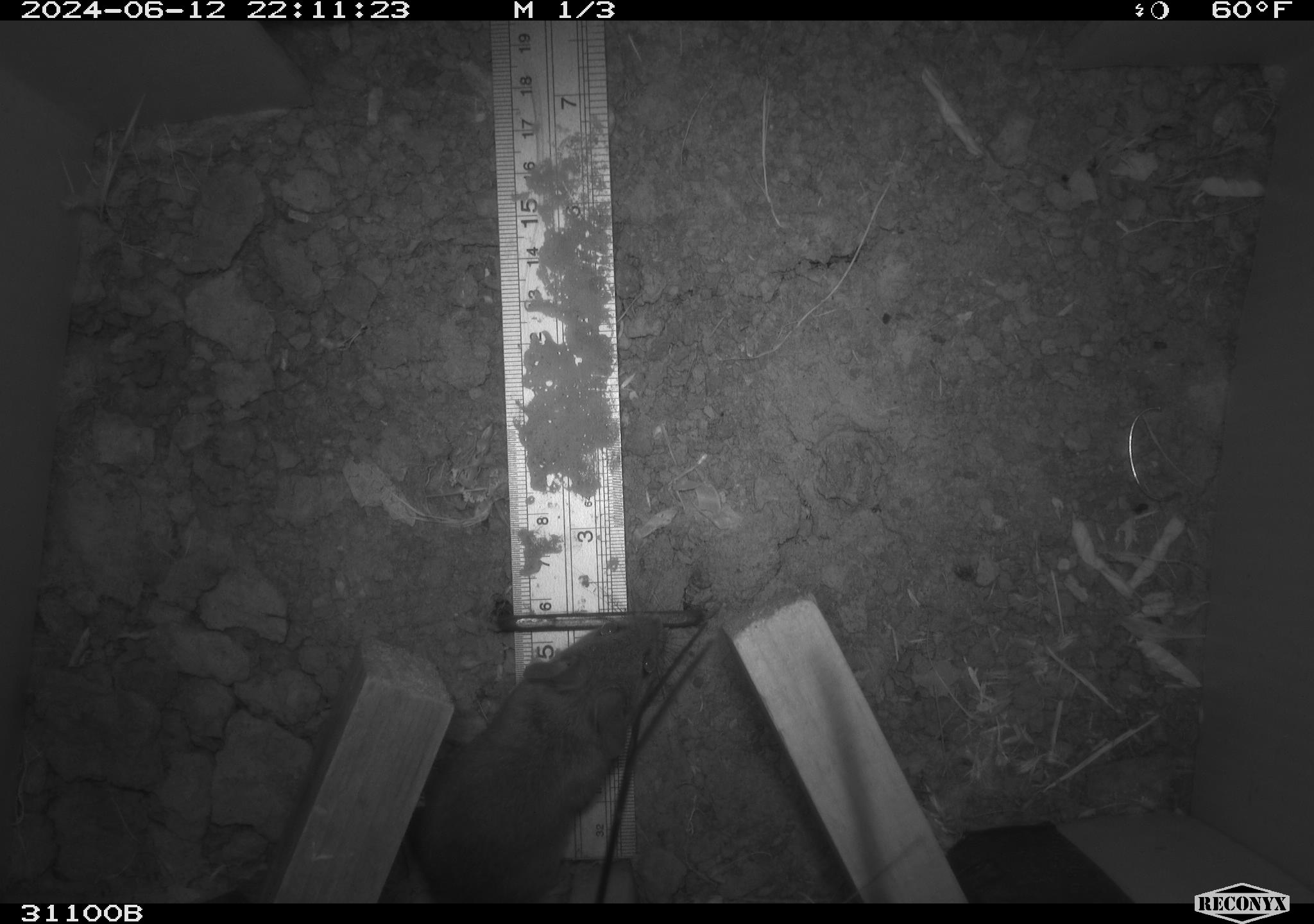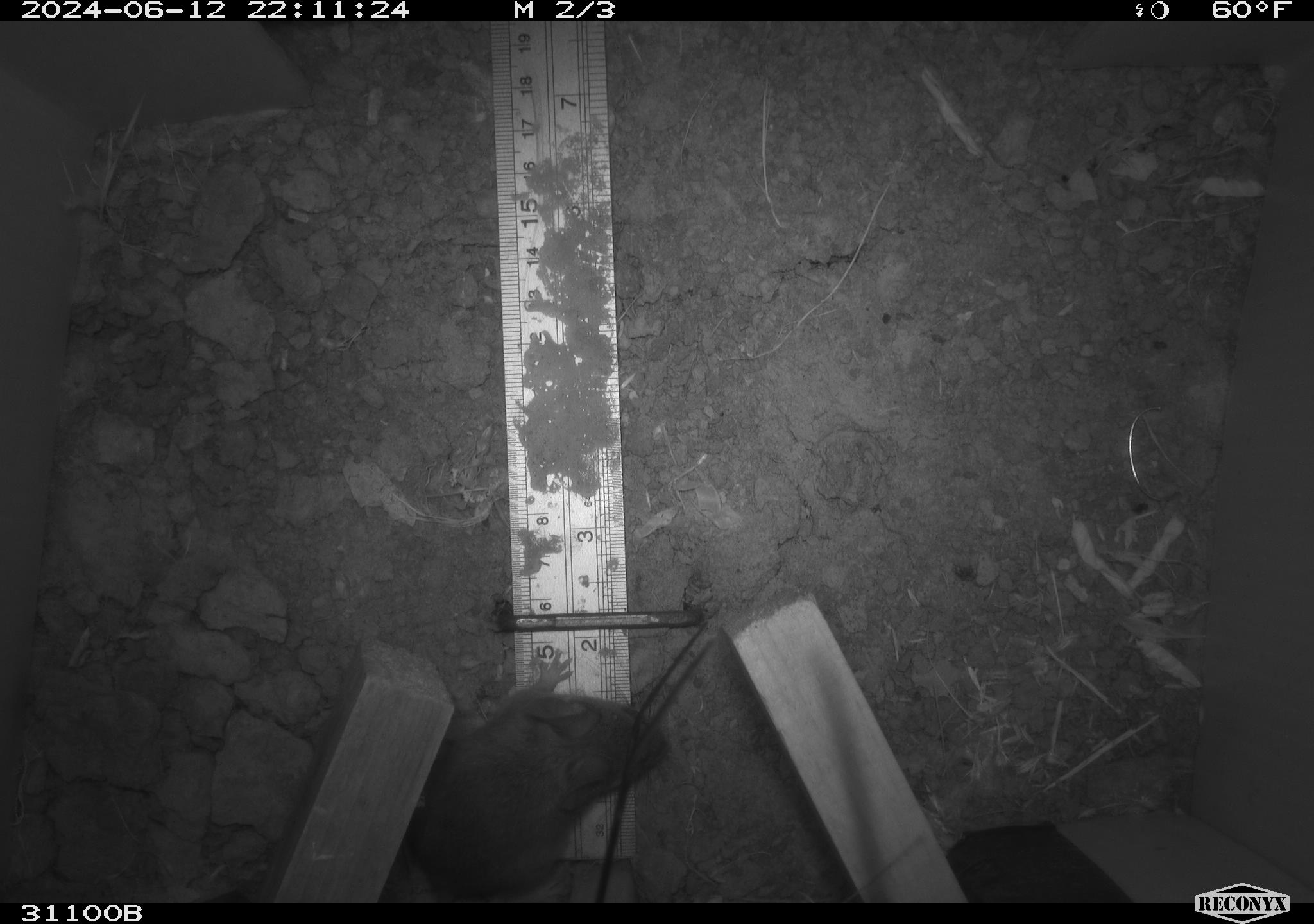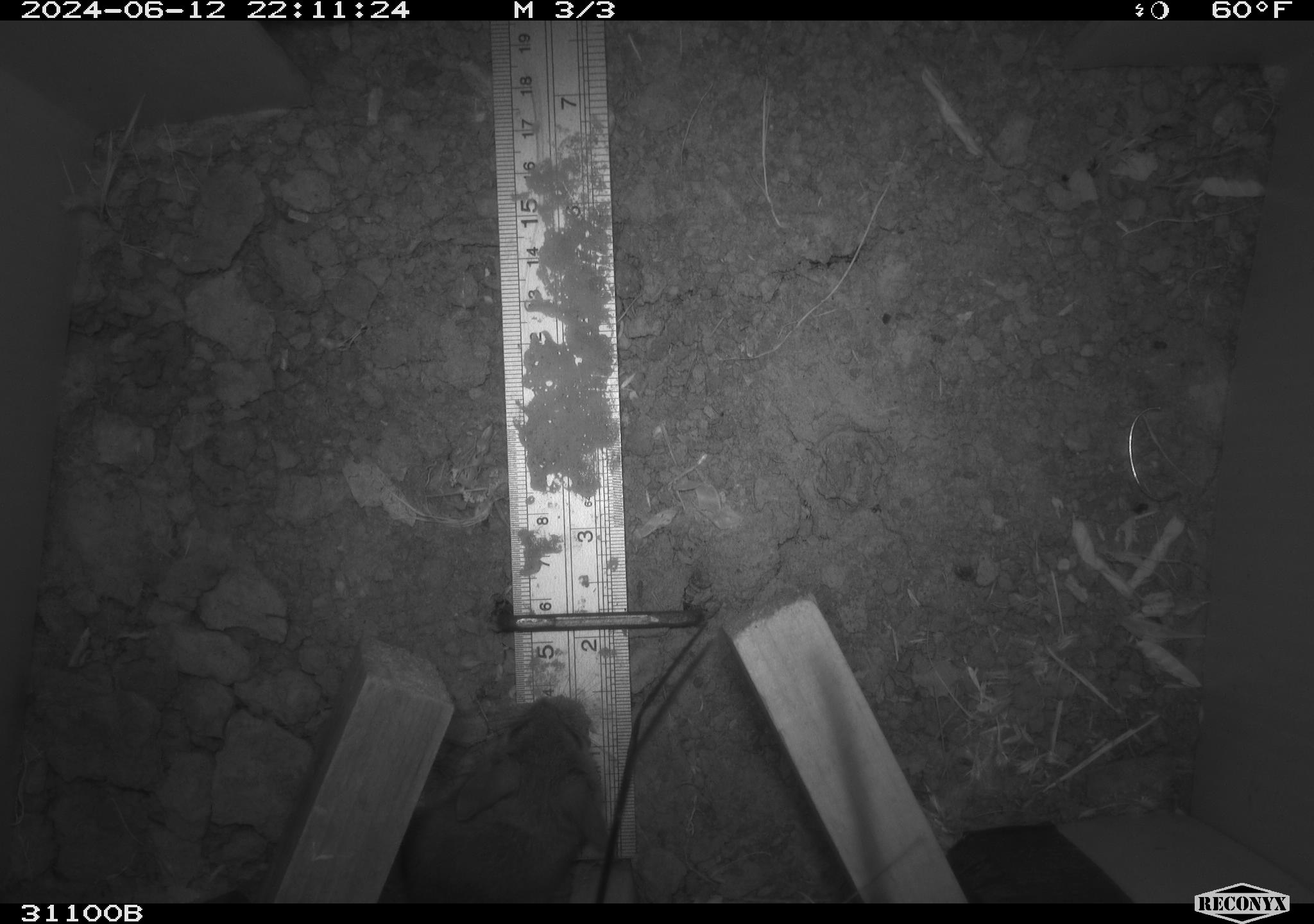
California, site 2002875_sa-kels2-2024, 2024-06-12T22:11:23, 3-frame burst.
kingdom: Animalia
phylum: Chordata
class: Mammalia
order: Rodentia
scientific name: Rodentia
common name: rodent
Rodent (Rodentia).